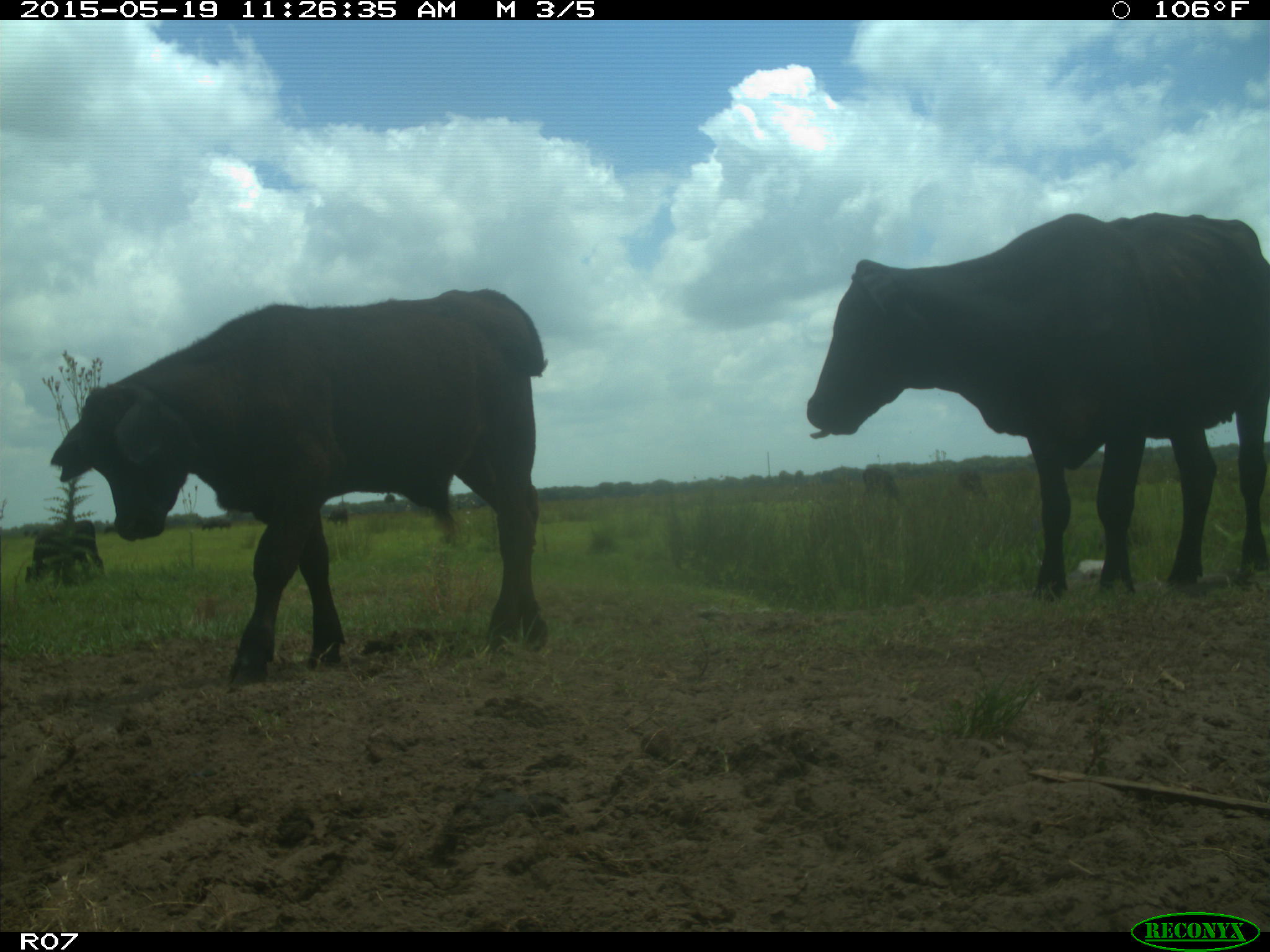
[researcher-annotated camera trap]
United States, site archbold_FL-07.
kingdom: Animalia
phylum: Chordata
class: Mammalia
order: Artiodactyla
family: Bovidae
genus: Bos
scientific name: Bos taurus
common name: domestic cow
Bos taurus (domestic cow).